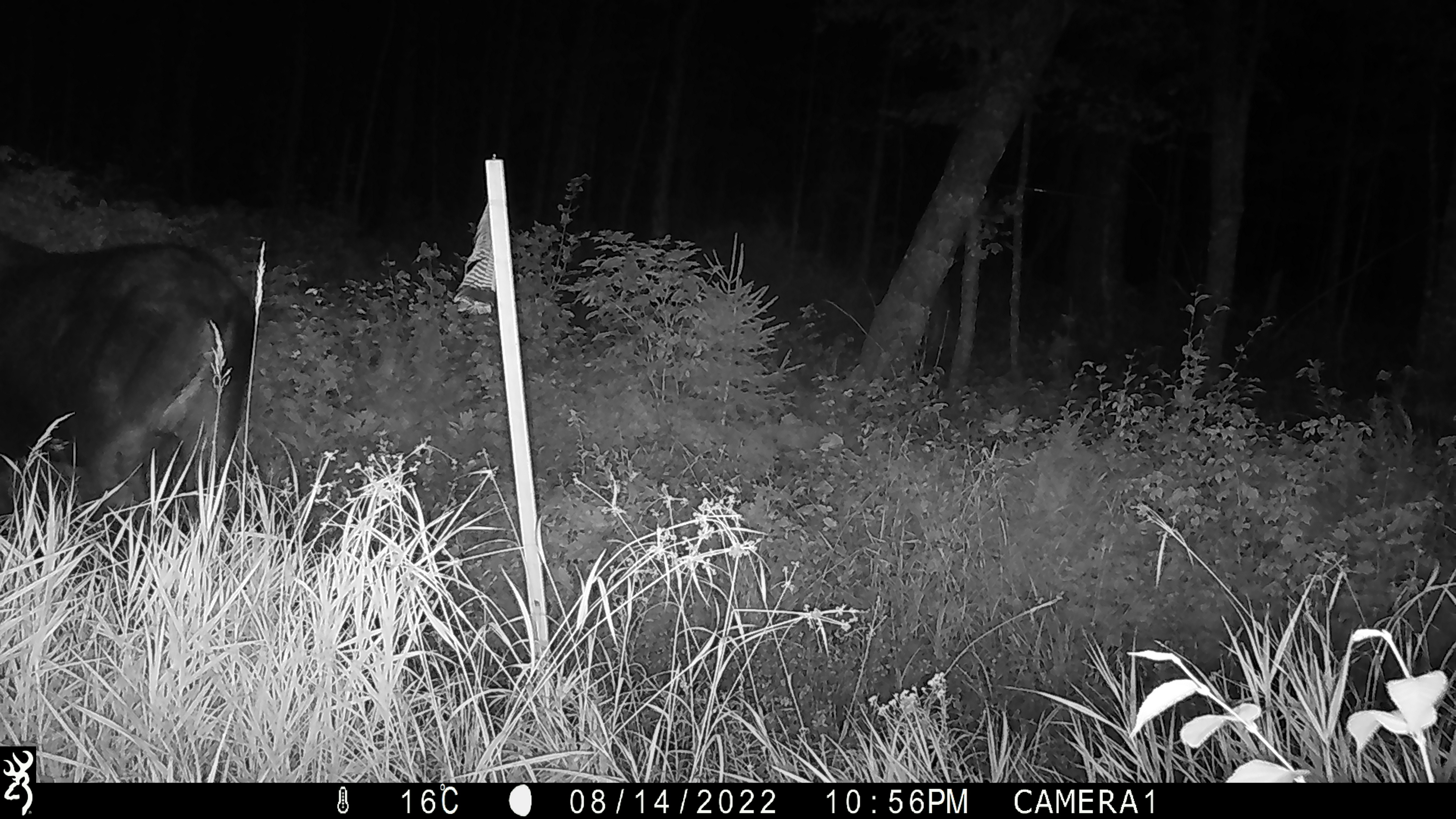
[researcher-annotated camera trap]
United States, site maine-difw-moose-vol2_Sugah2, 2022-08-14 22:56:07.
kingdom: Animalia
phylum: Chordata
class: Mammalia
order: Artiodactyla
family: Cervidae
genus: Alces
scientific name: Alces alces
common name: moose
Moose (Alces alces).